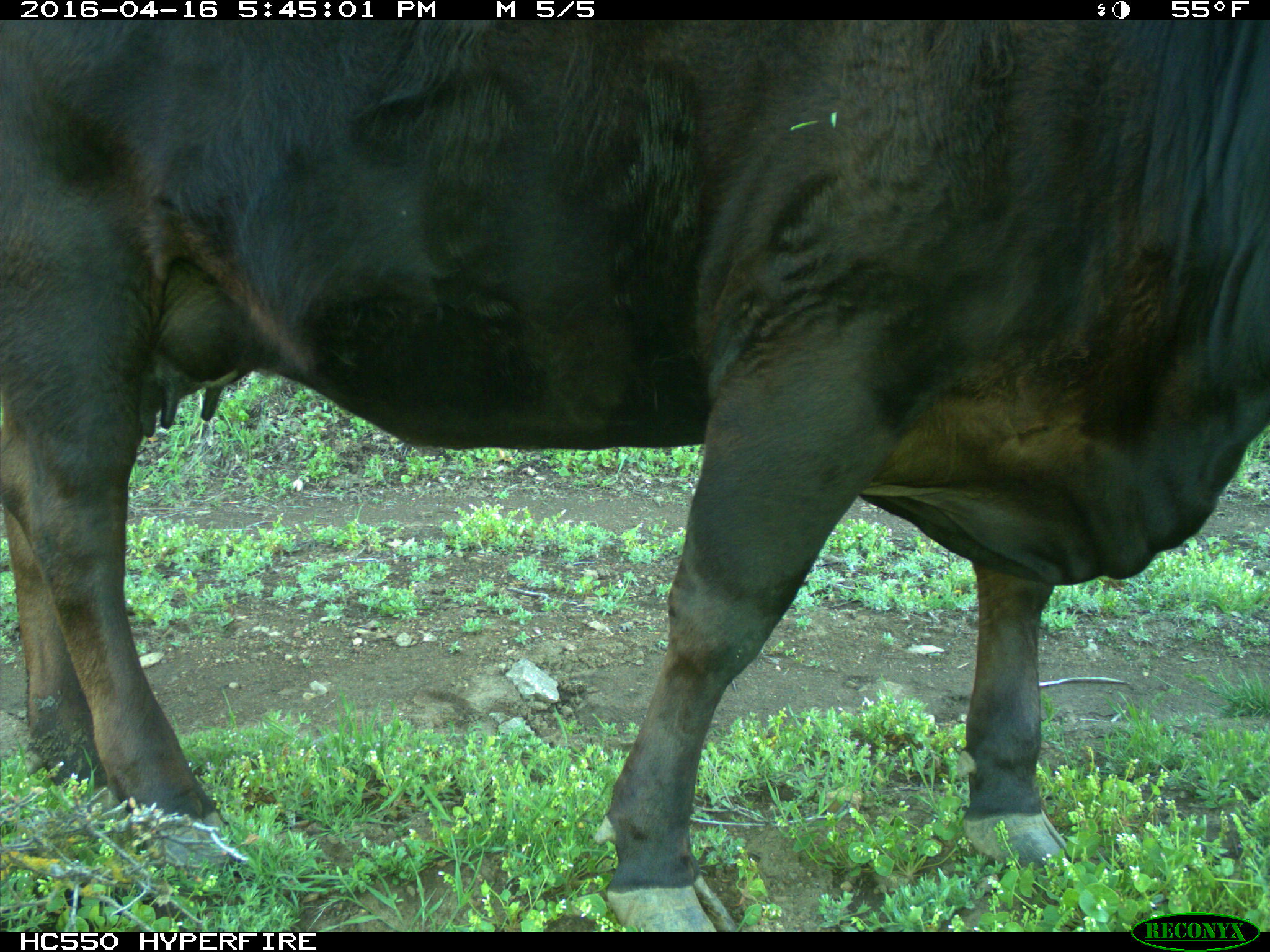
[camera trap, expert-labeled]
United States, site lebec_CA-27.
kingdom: Animalia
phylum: Chordata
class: Mammalia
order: Artiodactyla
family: Bovidae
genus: Bos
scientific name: Bos taurus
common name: domestic cow